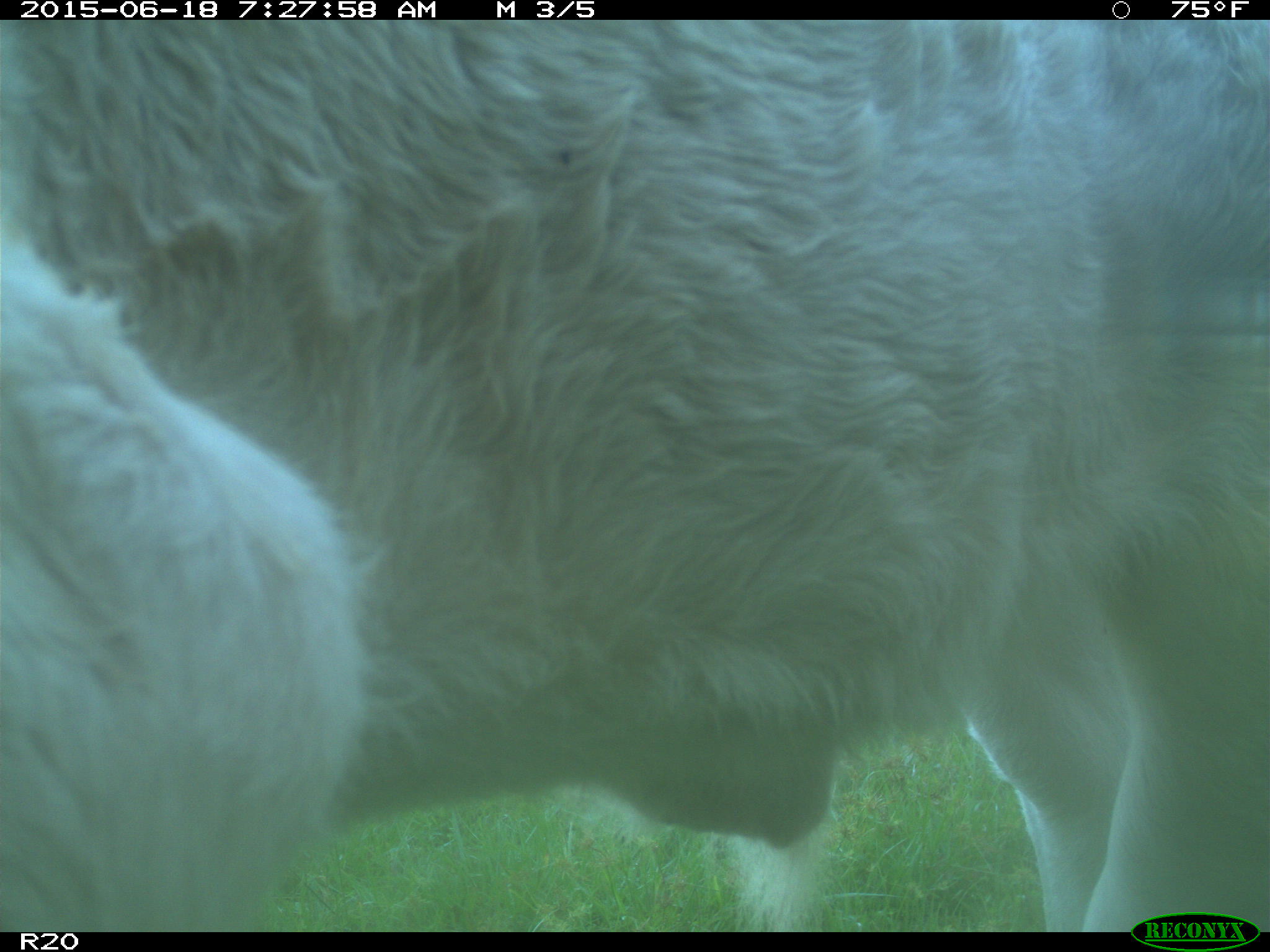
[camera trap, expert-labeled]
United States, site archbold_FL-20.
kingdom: Animalia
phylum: Chordata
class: Mammalia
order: Artiodactyla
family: Bovidae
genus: Bos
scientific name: Bos taurus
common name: domestic cow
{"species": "Bos taurus (domestic cow)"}